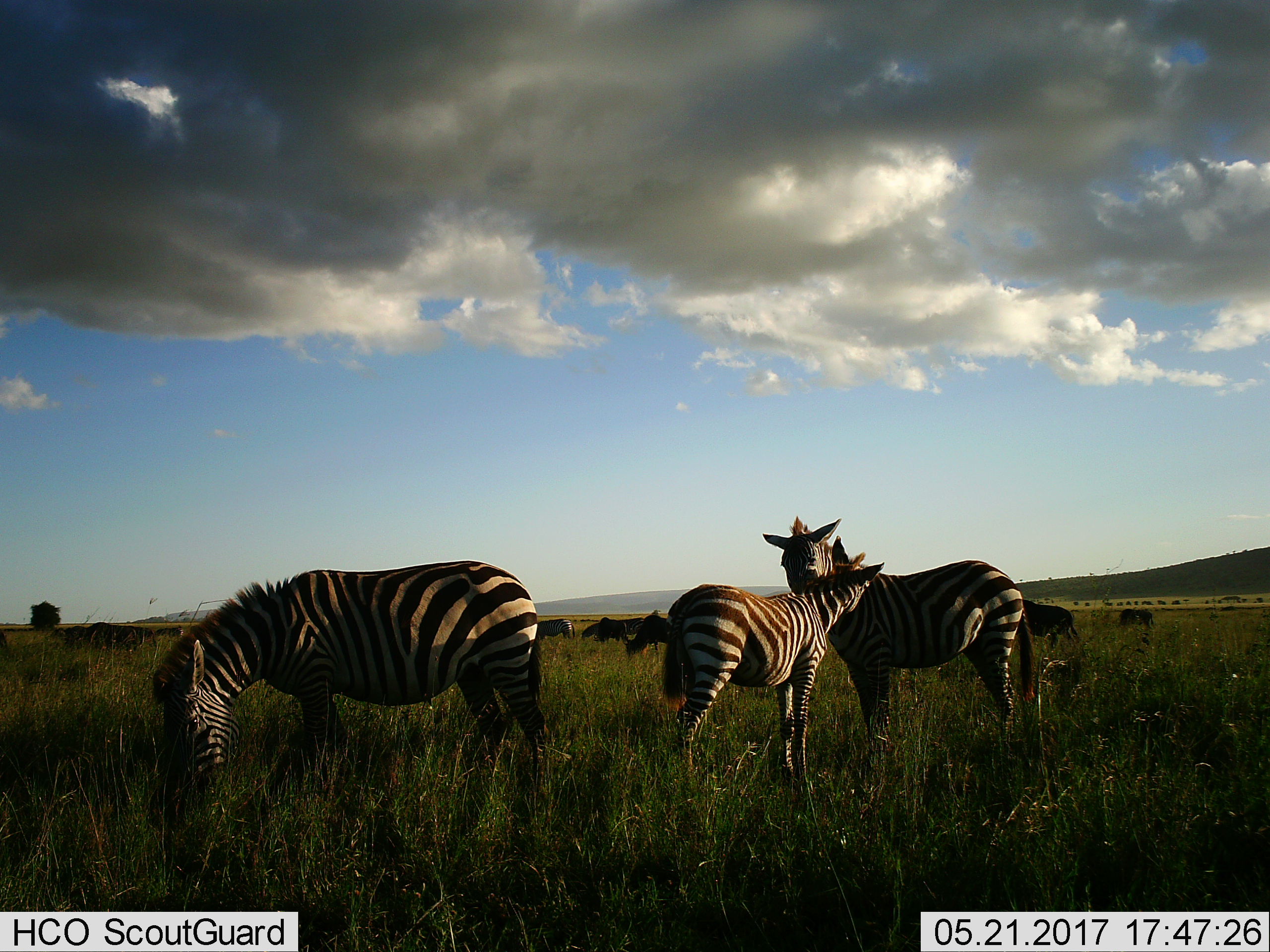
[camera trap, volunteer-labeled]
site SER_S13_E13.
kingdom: Animalia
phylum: Chordata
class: Mammalia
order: Artiodactyla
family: Bovidae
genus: Connochaetes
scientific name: Connochaetes taurinus taurinus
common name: blue wildebeest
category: wildebeestblue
Wildebeestblue (blue wildebeest) (Connochaetes taurinus taurinus), count 11-50. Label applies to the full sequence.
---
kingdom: Animalia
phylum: Chordata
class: Mammalia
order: Perissodactyla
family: Equidae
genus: Equus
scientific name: Equus quagga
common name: plains zebra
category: zebraplains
Zebraplains (plains zebra) (Equus quagga), count 4. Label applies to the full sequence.